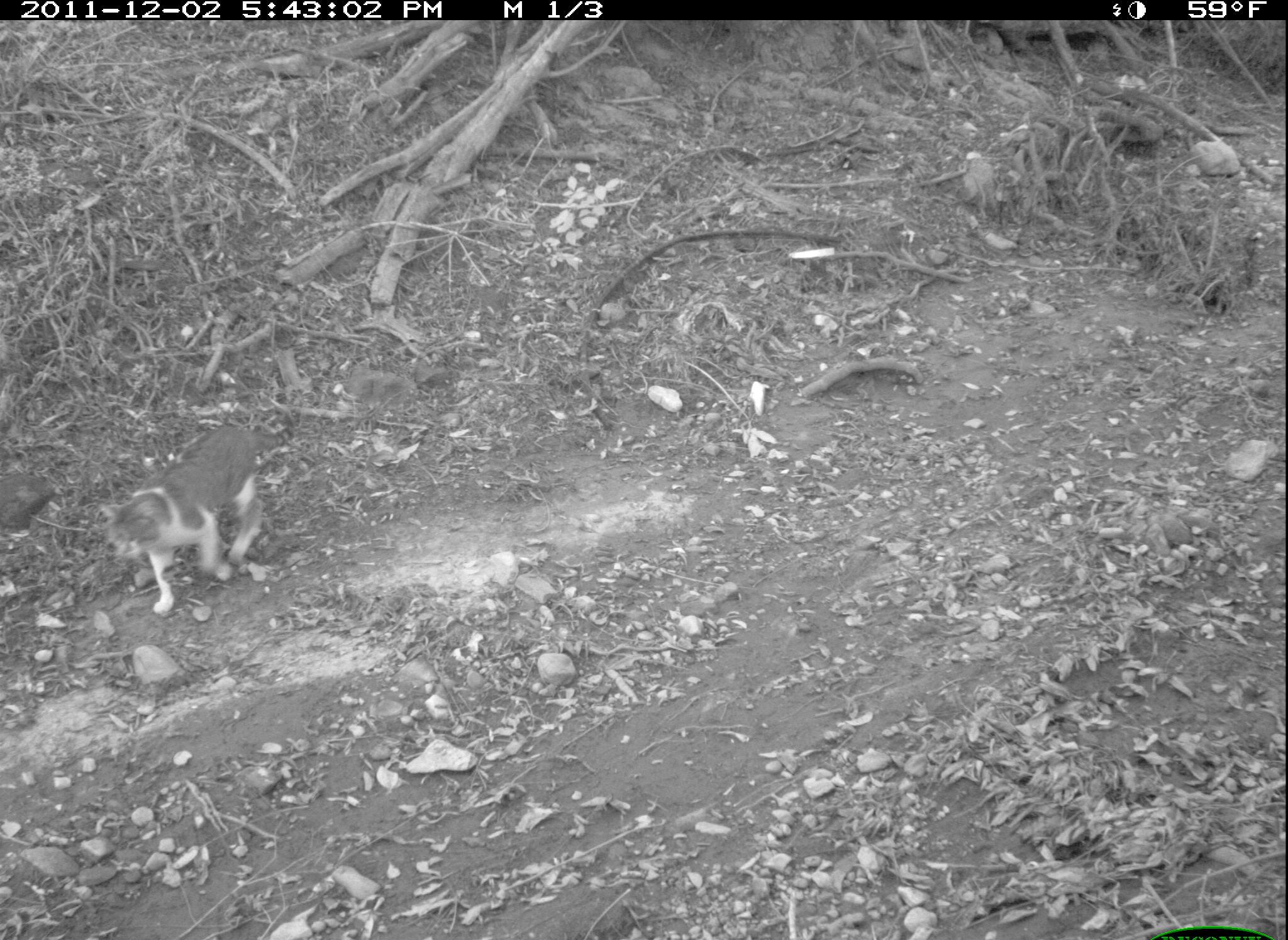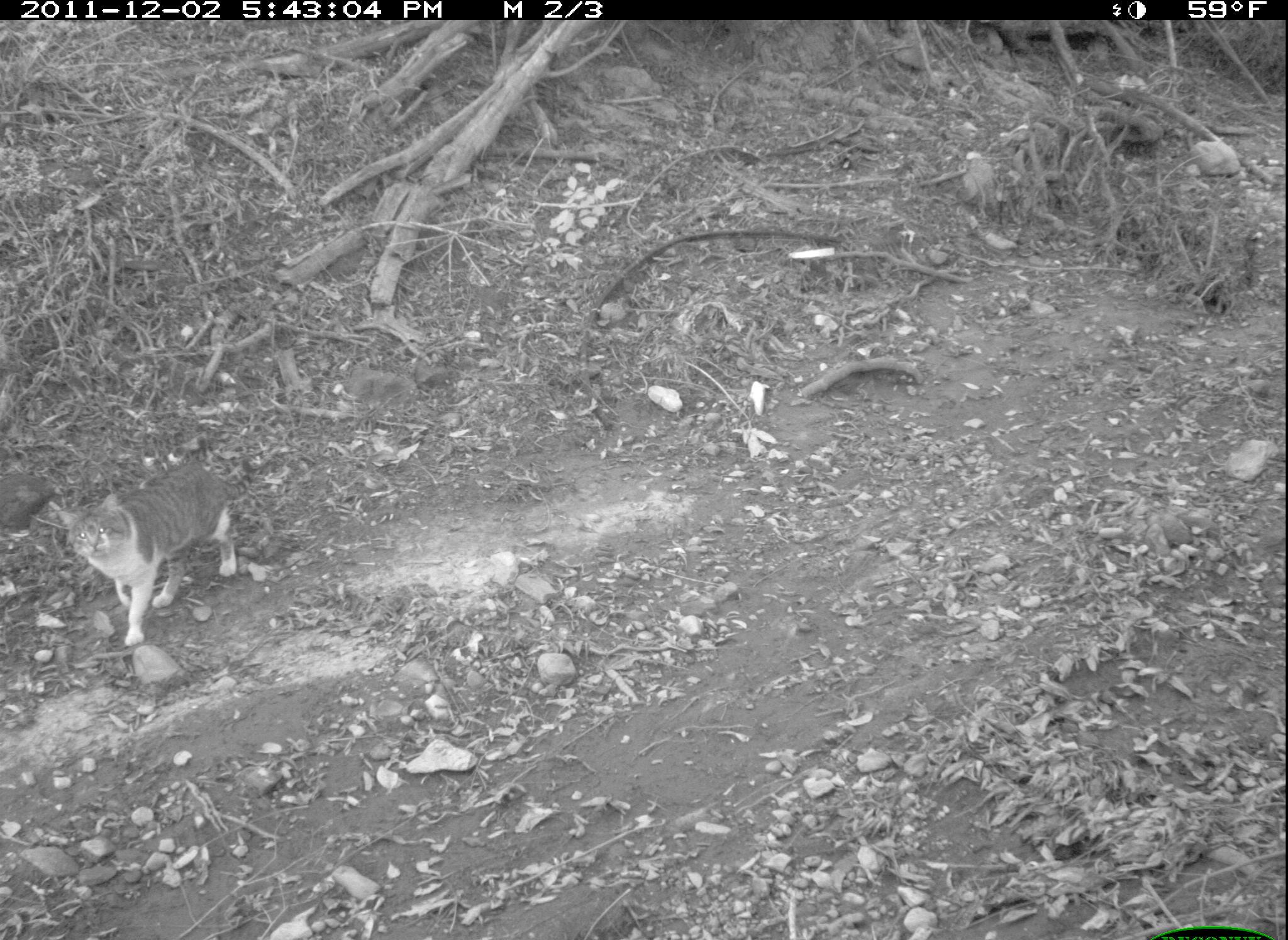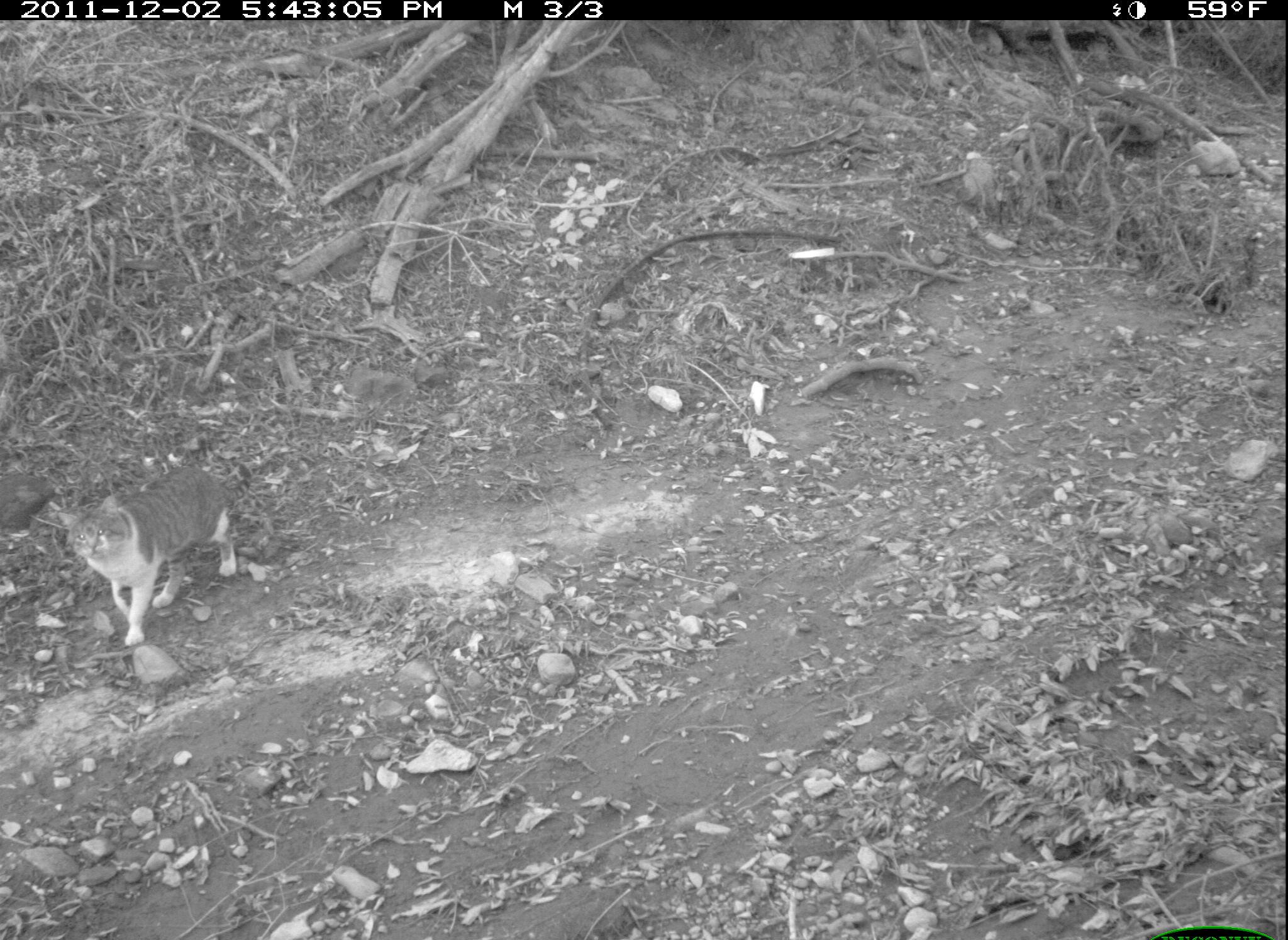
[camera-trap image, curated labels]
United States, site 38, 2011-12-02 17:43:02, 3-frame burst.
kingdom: Animalia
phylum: Chordata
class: Mammalia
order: Carnivora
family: Felidae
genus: Felis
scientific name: Felis catus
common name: cat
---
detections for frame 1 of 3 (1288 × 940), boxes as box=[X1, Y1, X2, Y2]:
cat: box=[95, 414, 295, 627]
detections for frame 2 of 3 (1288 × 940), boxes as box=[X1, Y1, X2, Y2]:
cat: box=[31, 445, 275, 656]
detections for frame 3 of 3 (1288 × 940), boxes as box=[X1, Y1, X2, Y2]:
cat: box=[47, 457, 261, 654]